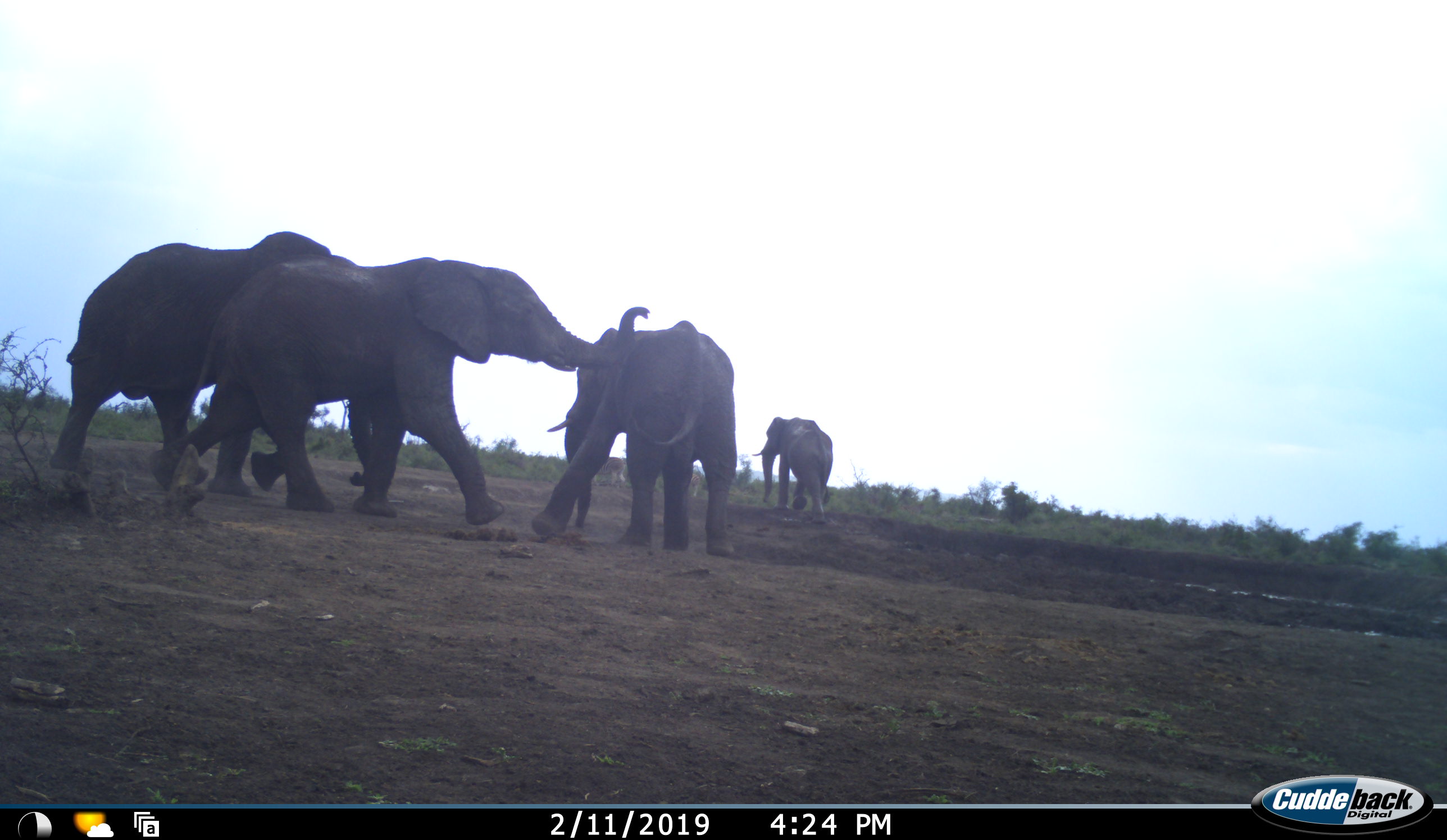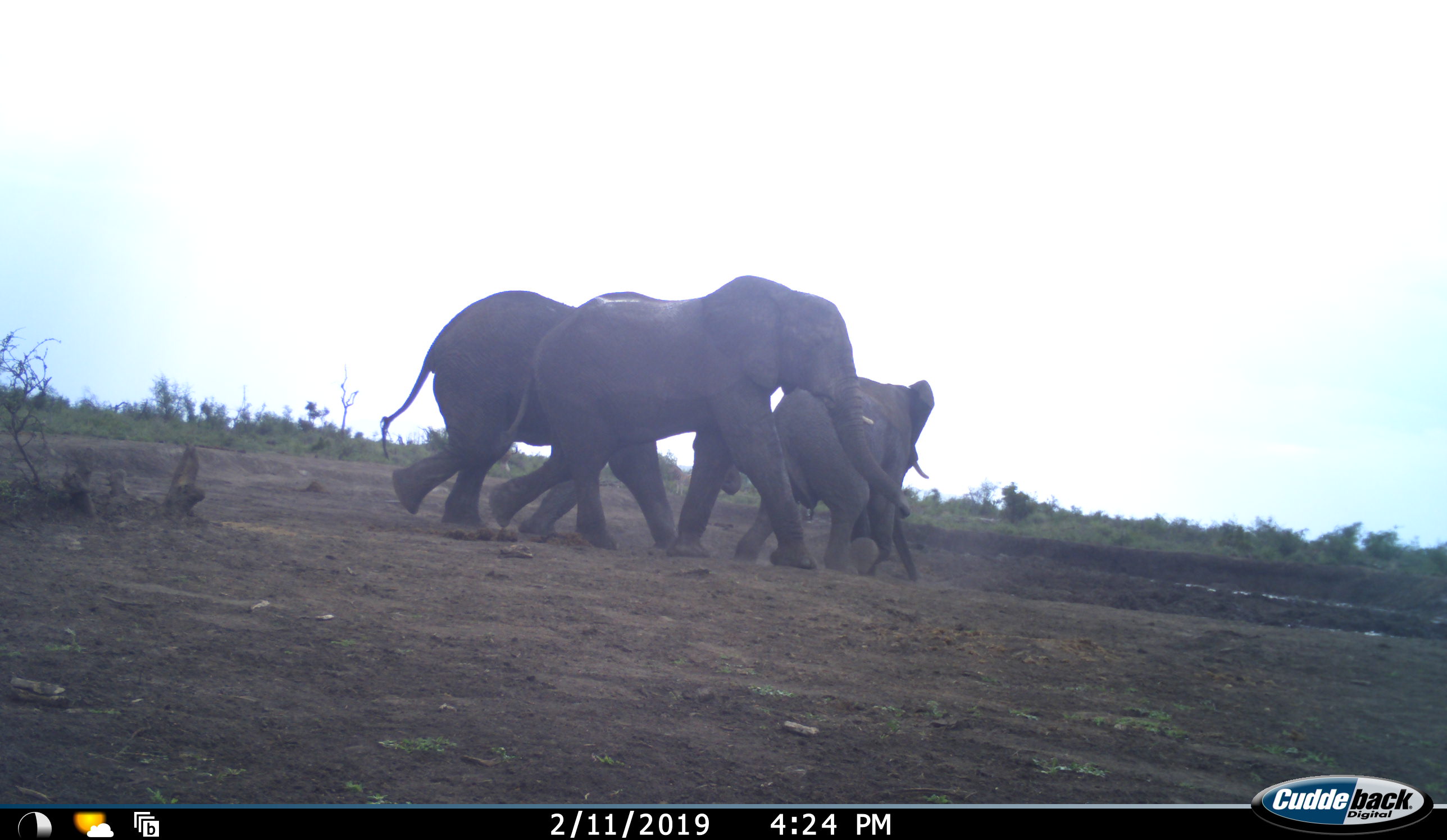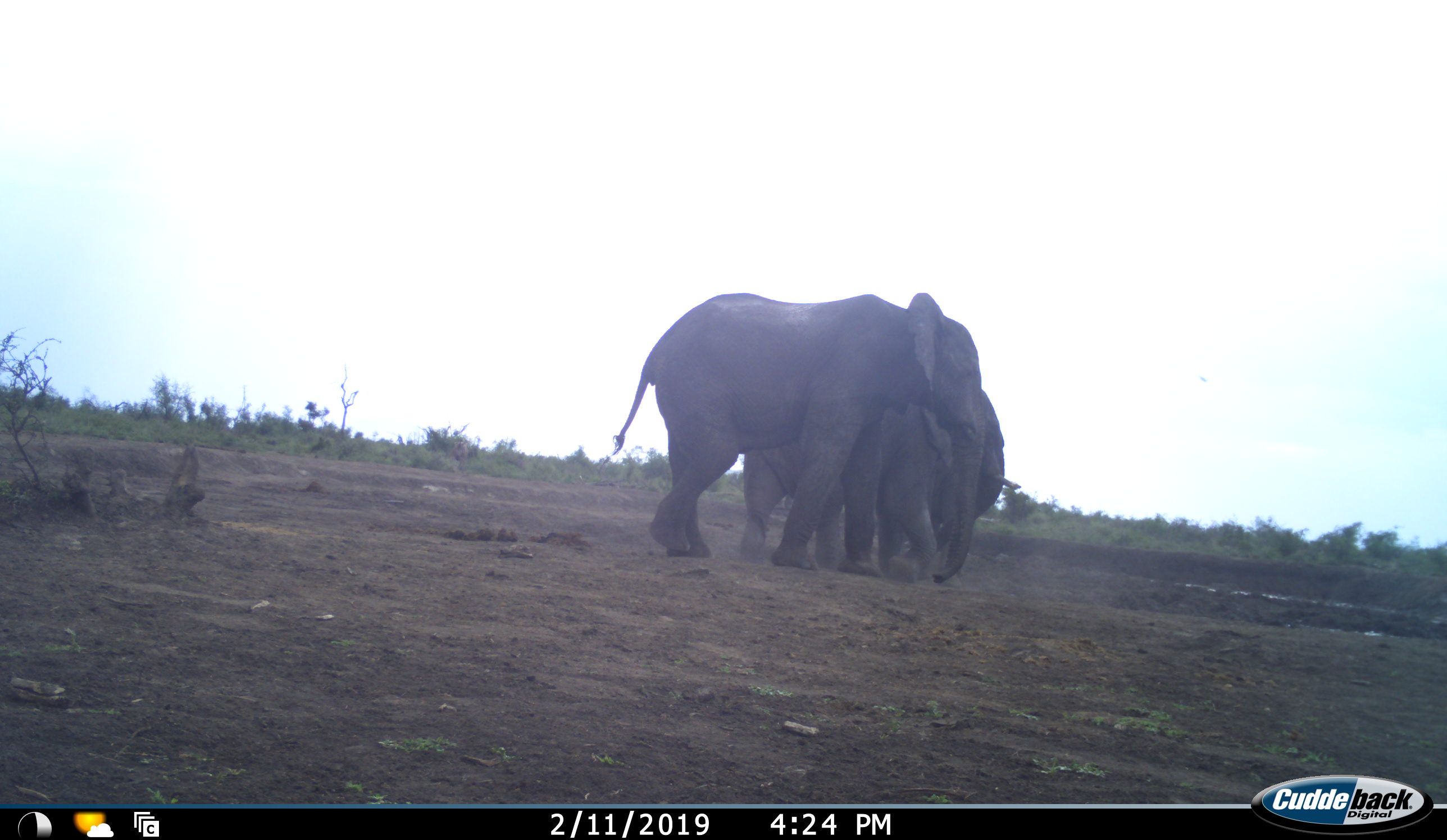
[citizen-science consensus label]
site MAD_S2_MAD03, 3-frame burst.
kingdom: Animalia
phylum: Chordata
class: Mammalia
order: Proboscidea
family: Elephantidae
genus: Loxodonta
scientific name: Loxodonta africana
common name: african bush elephant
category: elephant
Elephant (african bush elephant) (Loxodonta africana), count 4. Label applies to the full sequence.